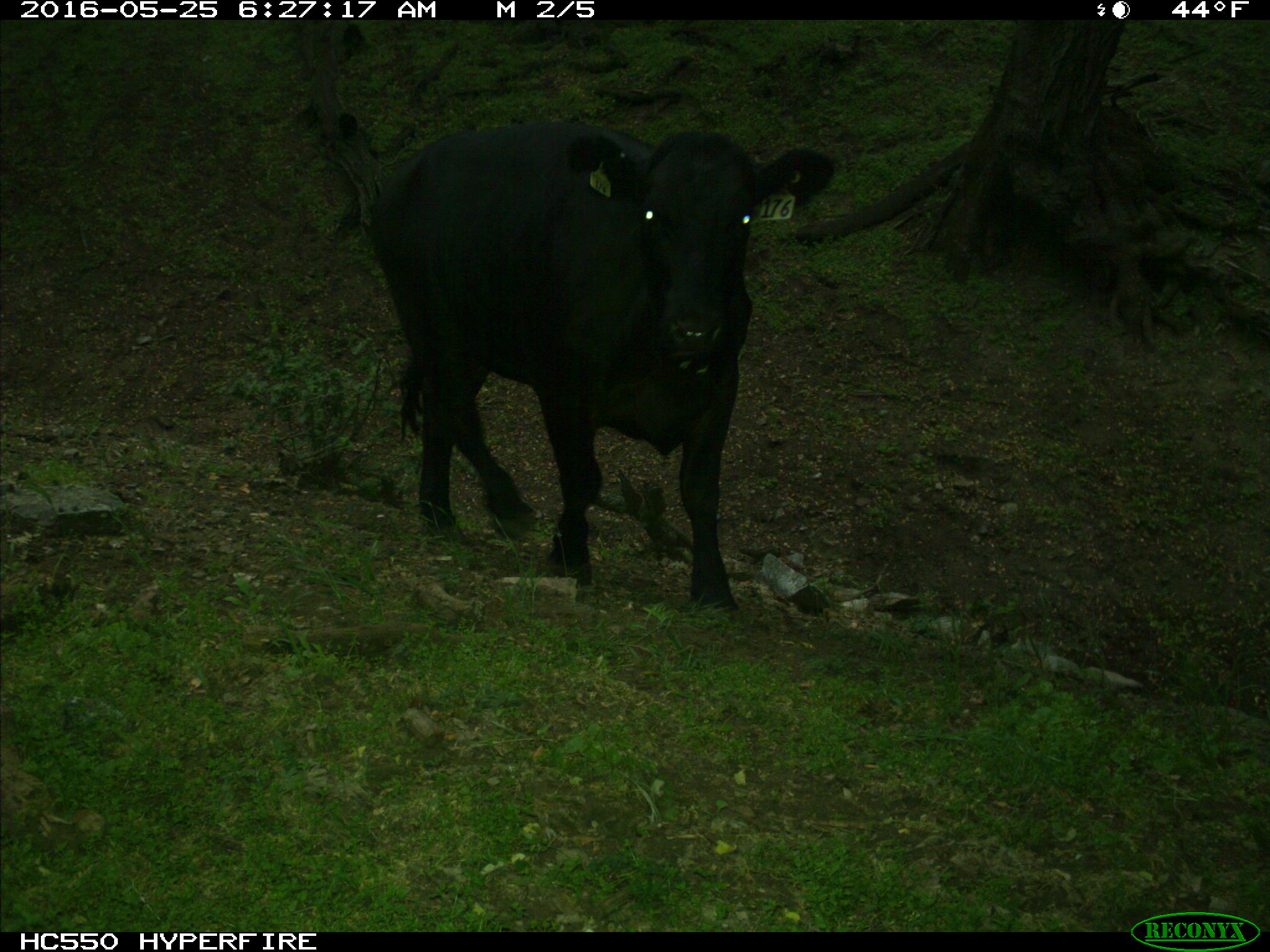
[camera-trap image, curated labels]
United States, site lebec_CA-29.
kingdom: Animalia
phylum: Chordata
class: Mammalia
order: Artiodactyla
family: Bovidae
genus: Bos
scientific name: Bos taurus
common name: domestic cow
Bos taurus (domestic cow).